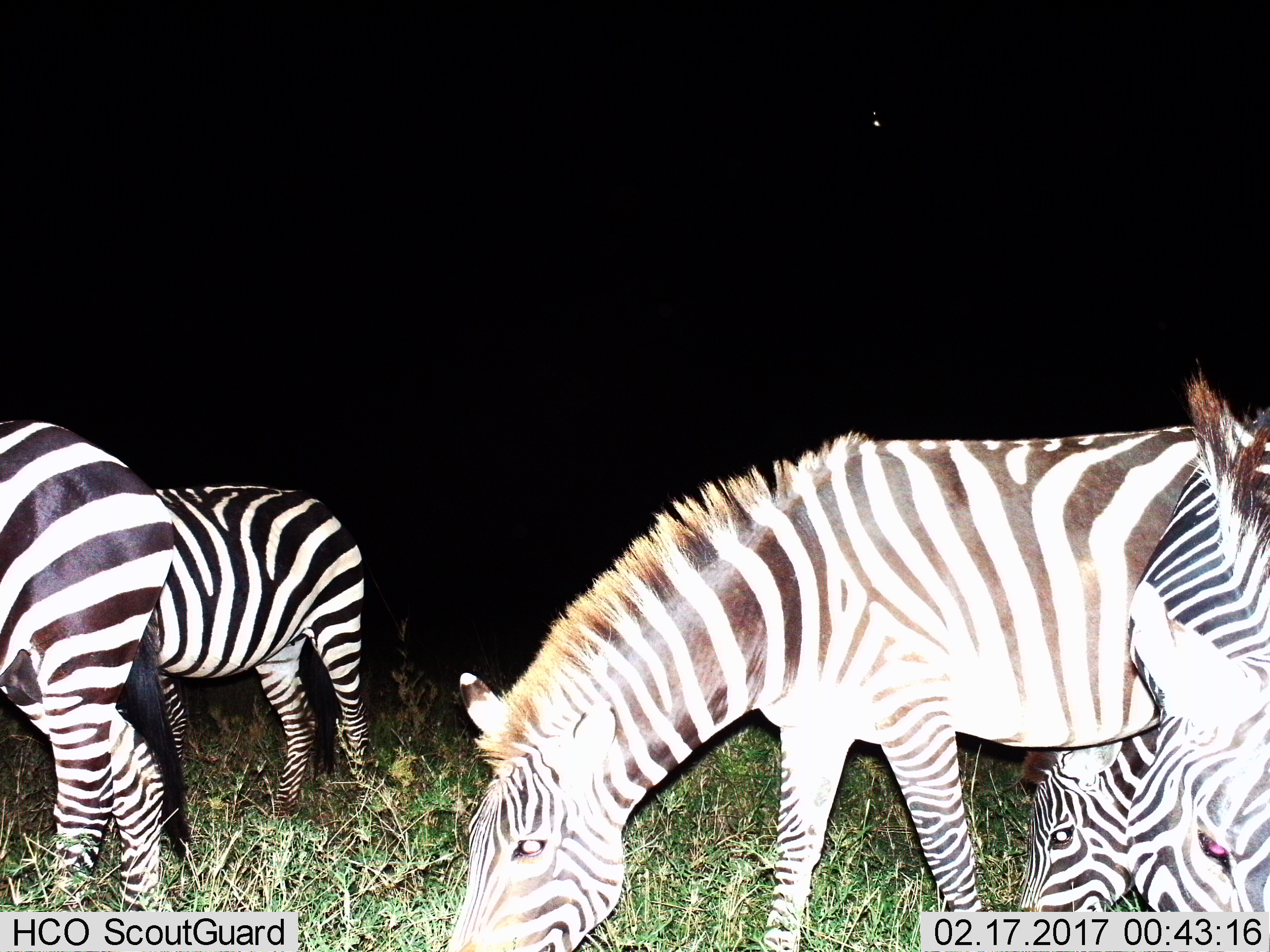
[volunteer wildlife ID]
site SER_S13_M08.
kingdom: Animalia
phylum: Chordata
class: Mammalia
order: Perissodactyla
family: Equidae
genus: Equus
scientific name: Equus quagga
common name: plains zebra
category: zebraplains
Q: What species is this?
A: Zebraplains (plains zebra) (Equus quagga).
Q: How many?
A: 5.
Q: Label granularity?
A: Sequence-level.